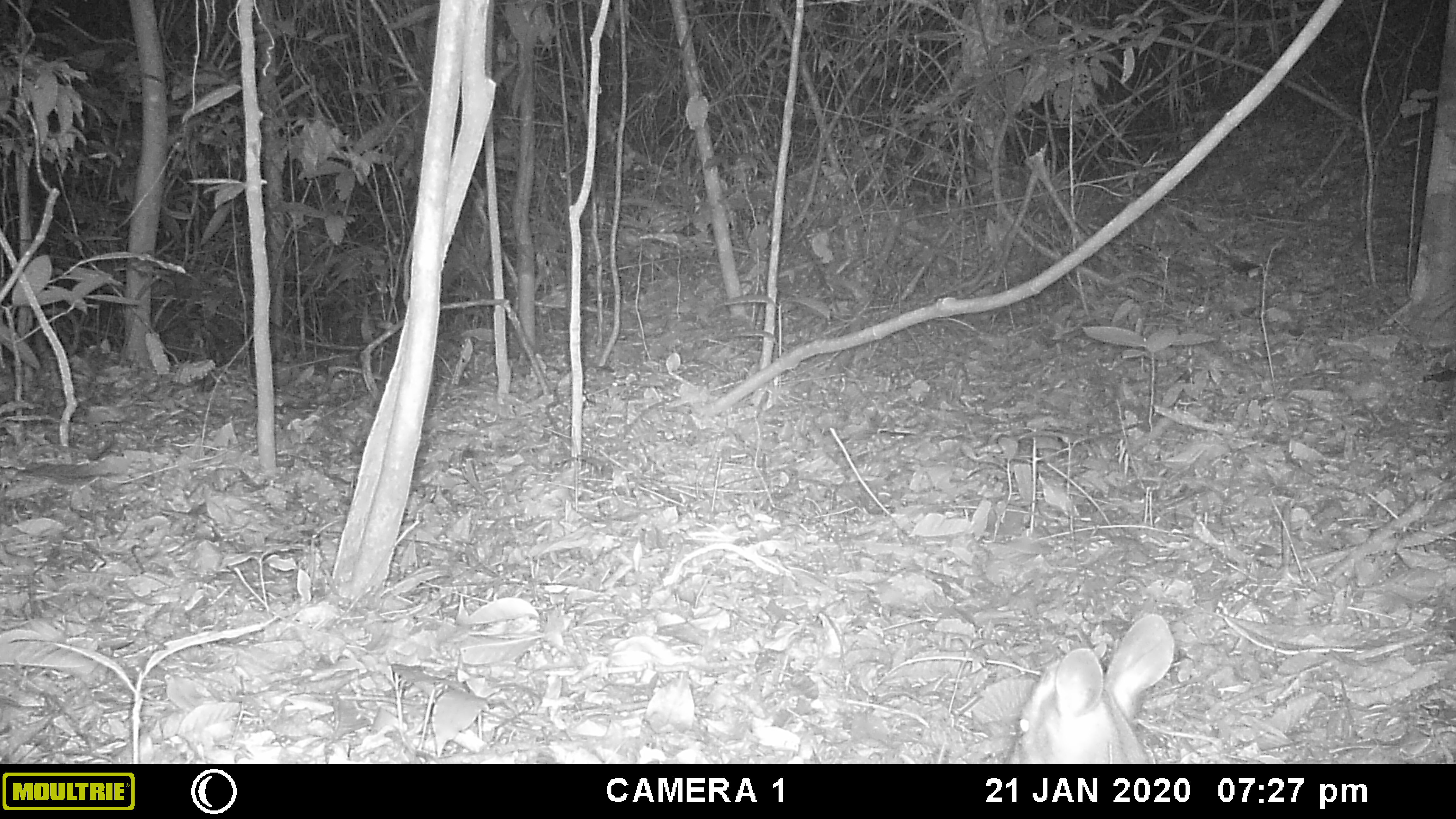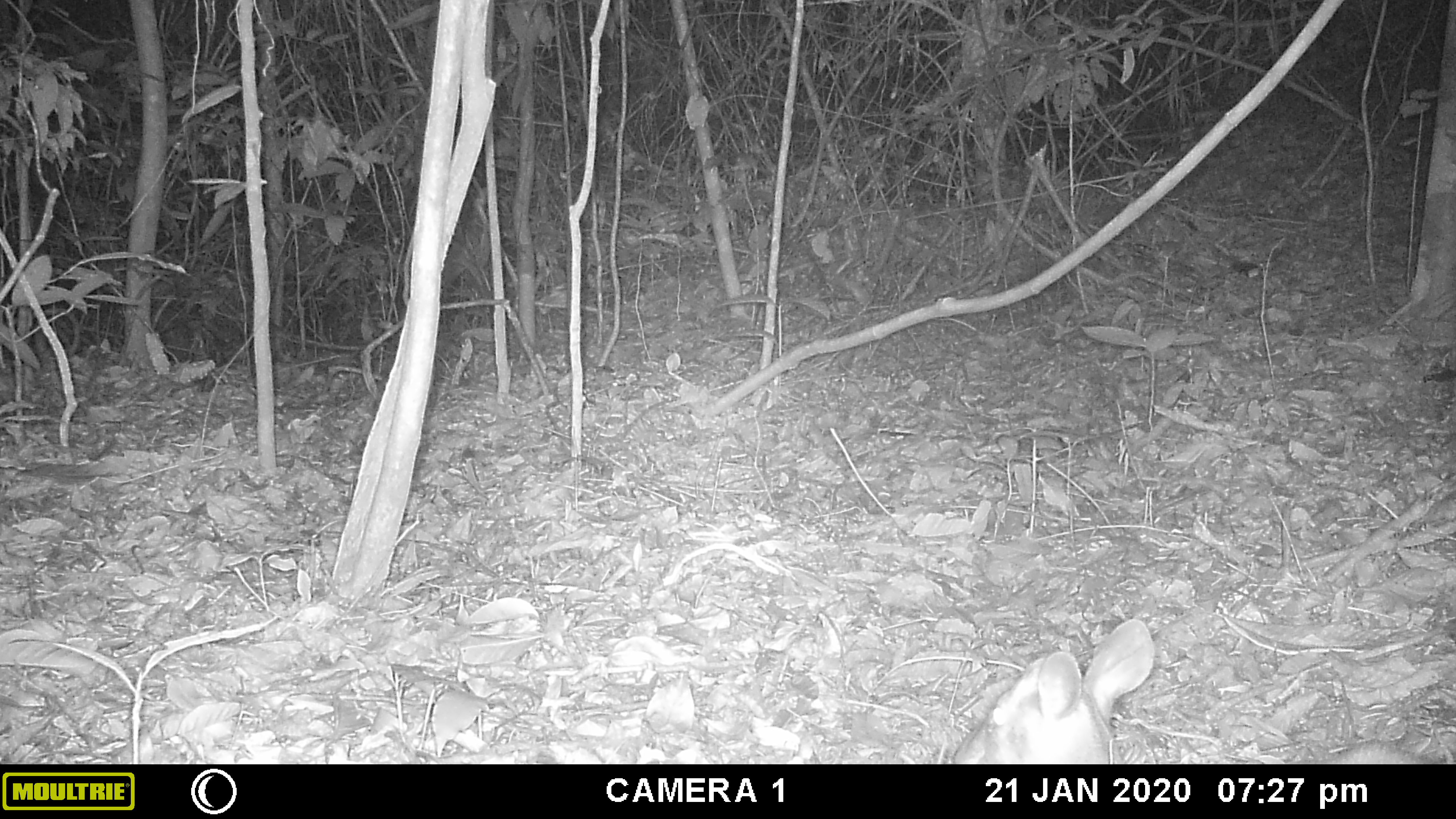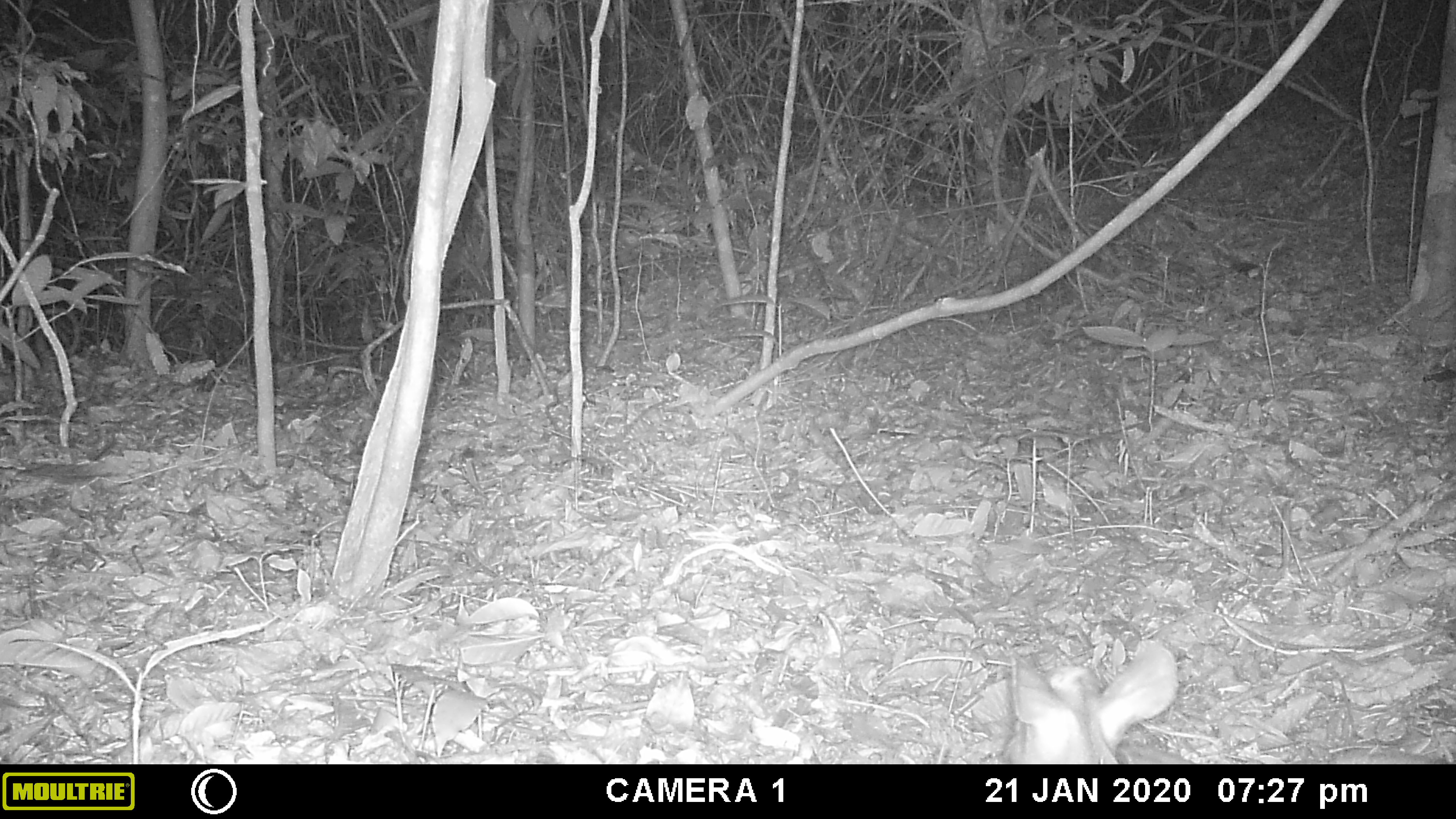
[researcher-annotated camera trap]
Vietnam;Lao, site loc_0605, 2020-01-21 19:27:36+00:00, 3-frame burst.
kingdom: Animalia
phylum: Chordata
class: Mammalia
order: Artiodactyla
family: Cervidae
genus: Muntiacus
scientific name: Muntiacus rooseveltorum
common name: roosevelt's muntjac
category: roosevelts muntjac group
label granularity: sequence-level